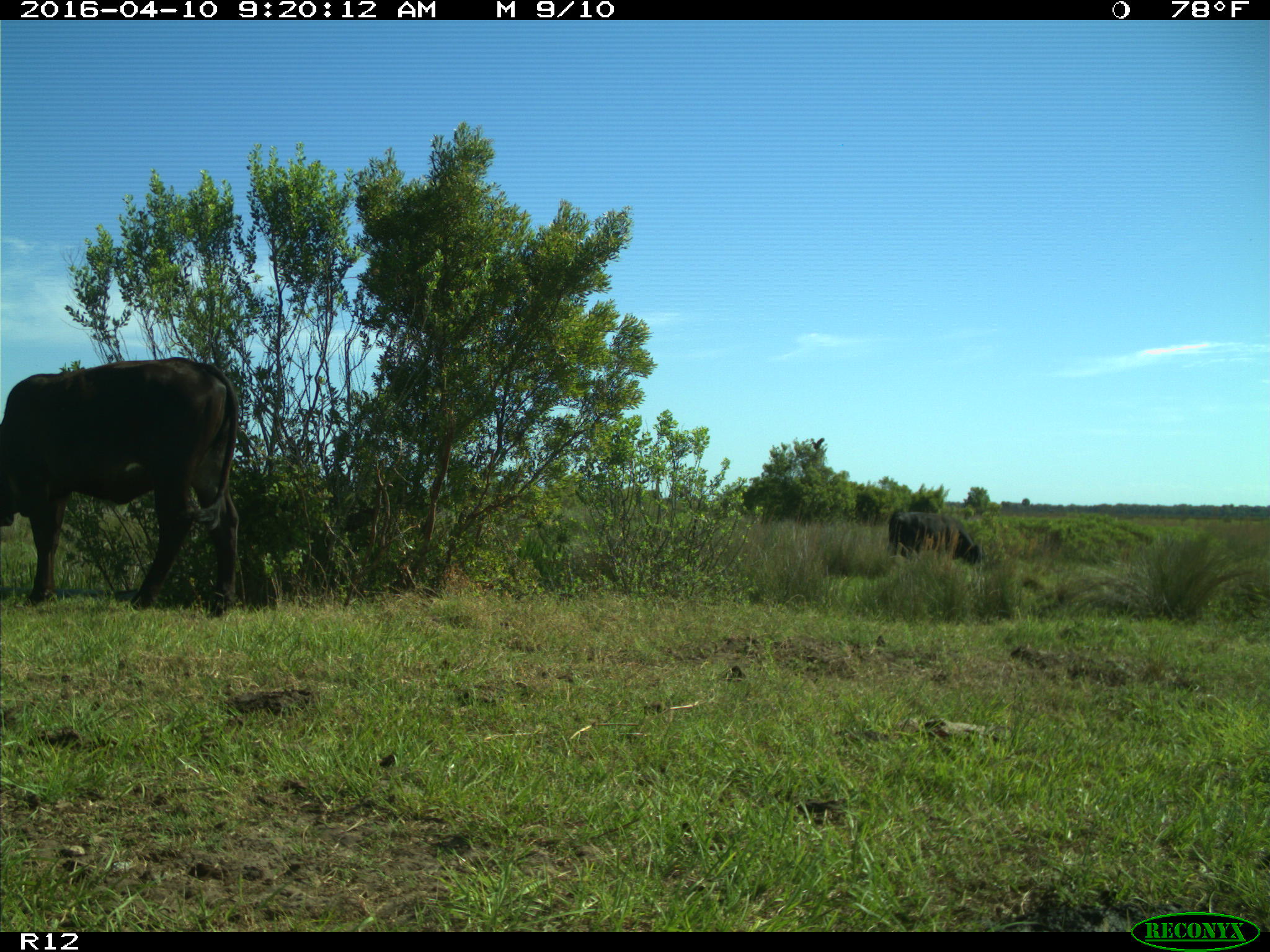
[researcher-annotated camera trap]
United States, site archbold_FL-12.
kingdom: Animalia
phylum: Chordata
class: Mammalia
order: Artiodactyla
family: Bovidae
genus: Bos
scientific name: Bos taurus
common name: domestic cow